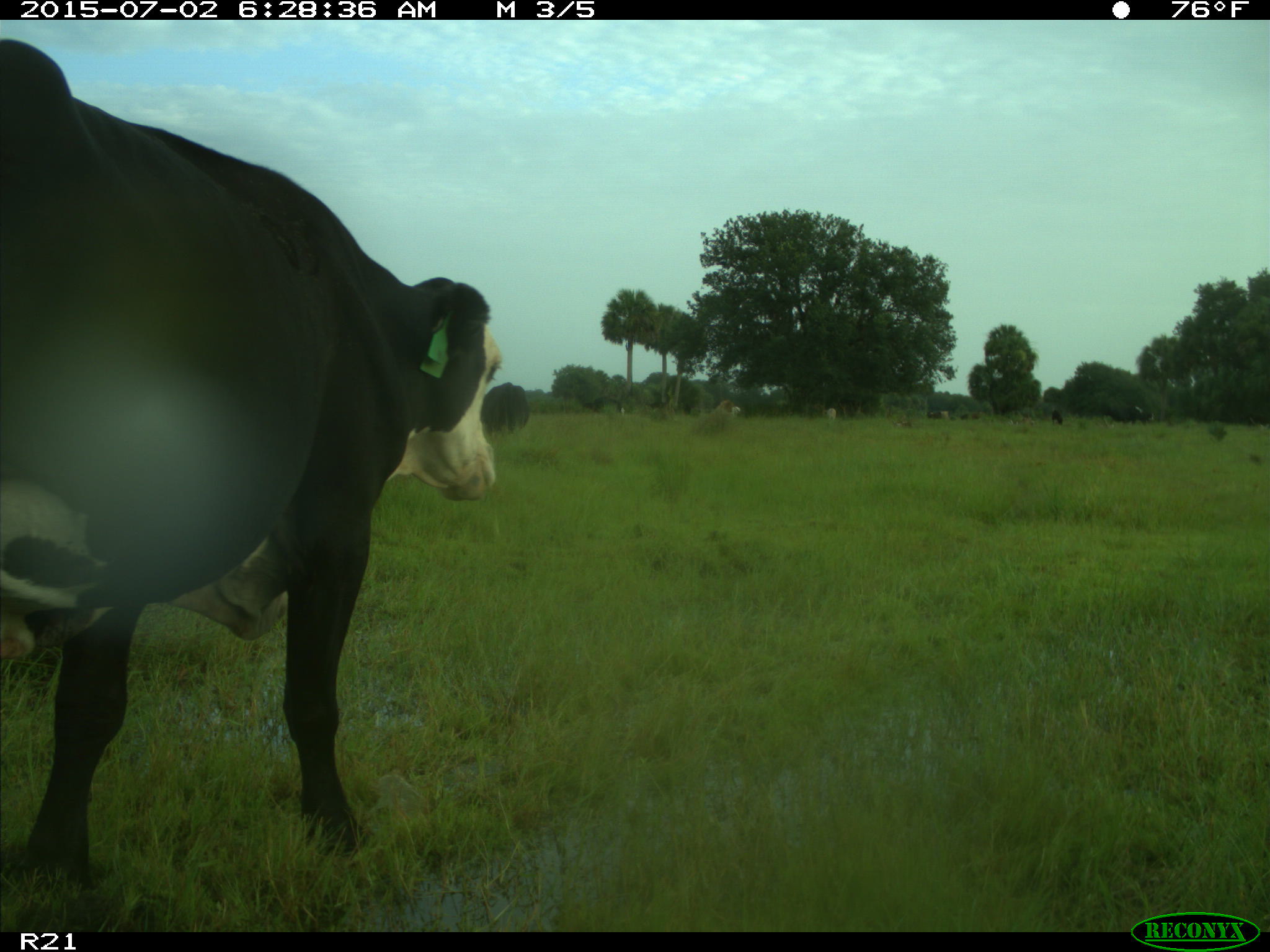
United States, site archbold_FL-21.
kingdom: Animalia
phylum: Chordata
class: Mammalia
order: Artiodactyla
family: Bovidae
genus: Bos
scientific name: Bos taurus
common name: domestic cow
Bos taurus (domestic cow).